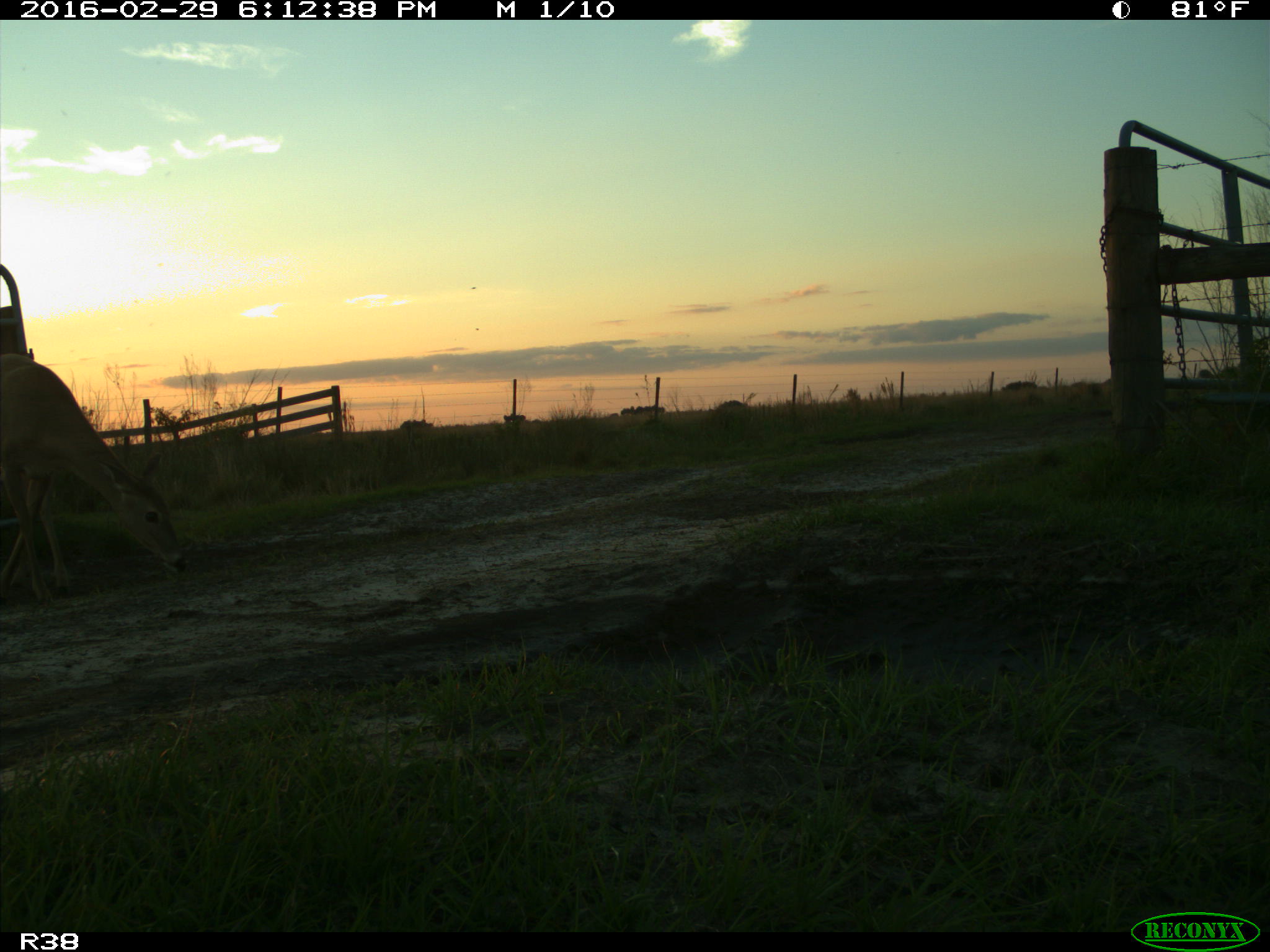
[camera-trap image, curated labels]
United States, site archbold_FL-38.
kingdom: Animalia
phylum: Chordata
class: Mammalia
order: Artiodactyla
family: Cervidae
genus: Odocoileus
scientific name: Odocoileus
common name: deer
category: unidentified deer